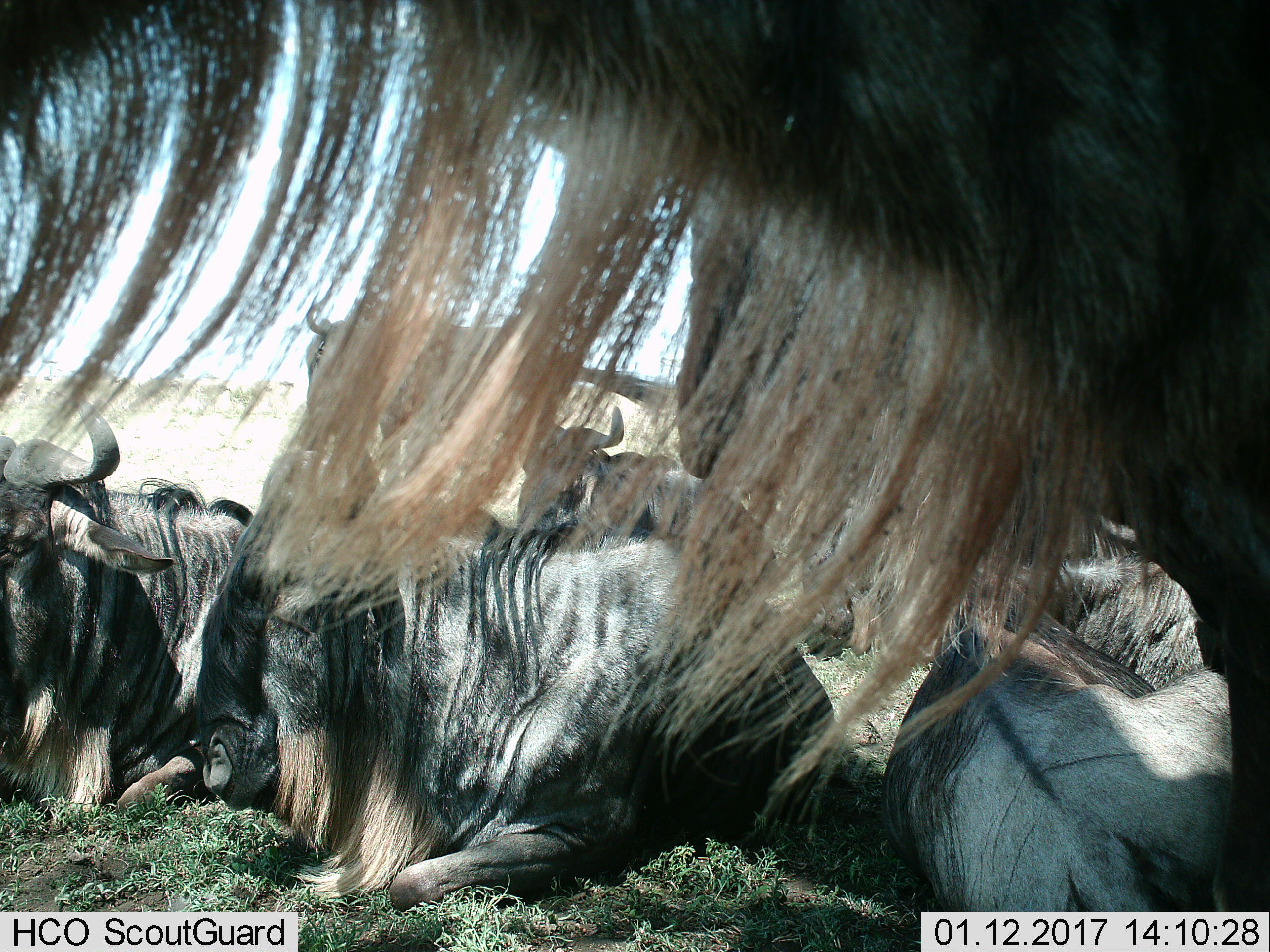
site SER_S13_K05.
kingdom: Animalia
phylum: Chordata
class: Mammalia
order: Artiodactyla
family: Bovidae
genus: Connochaetes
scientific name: Connochaetes taurinus taurinus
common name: blue wildebeest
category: wildebeestblue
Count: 7.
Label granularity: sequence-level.